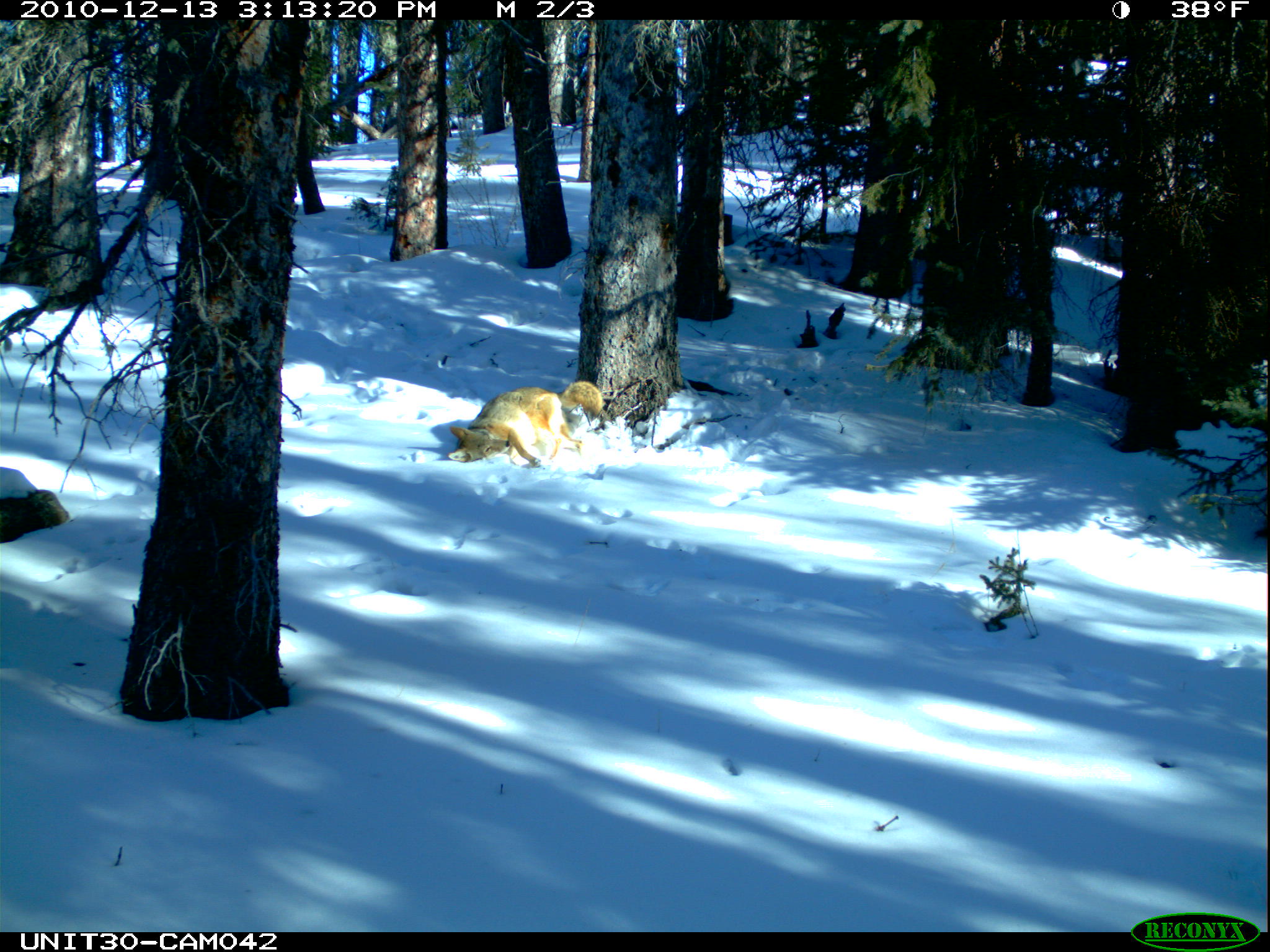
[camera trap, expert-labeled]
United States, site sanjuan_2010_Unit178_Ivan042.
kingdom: Animalia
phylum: Chordata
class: Mammalia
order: Carnivora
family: Canidae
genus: Canis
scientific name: Canis latrans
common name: coyote